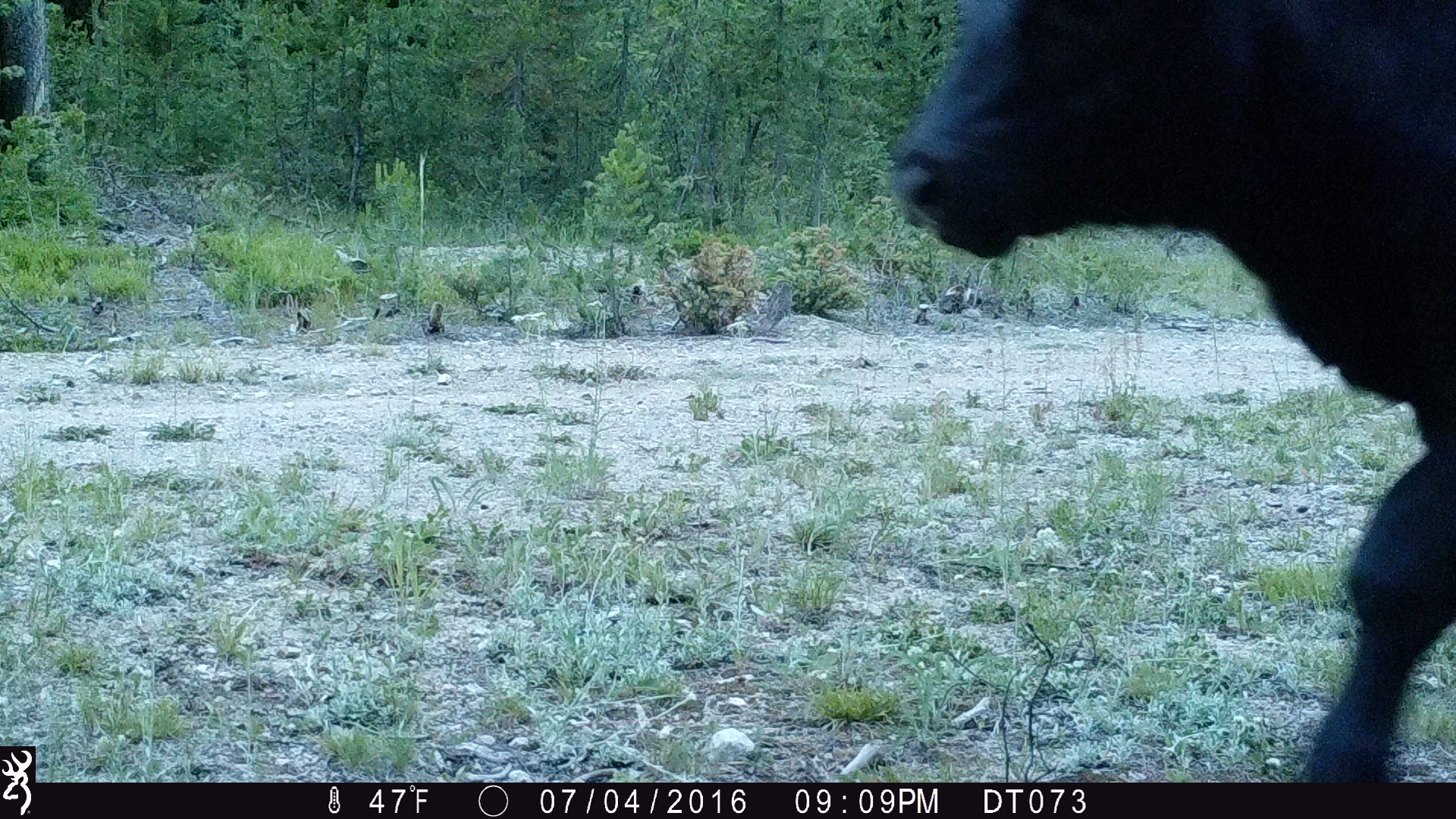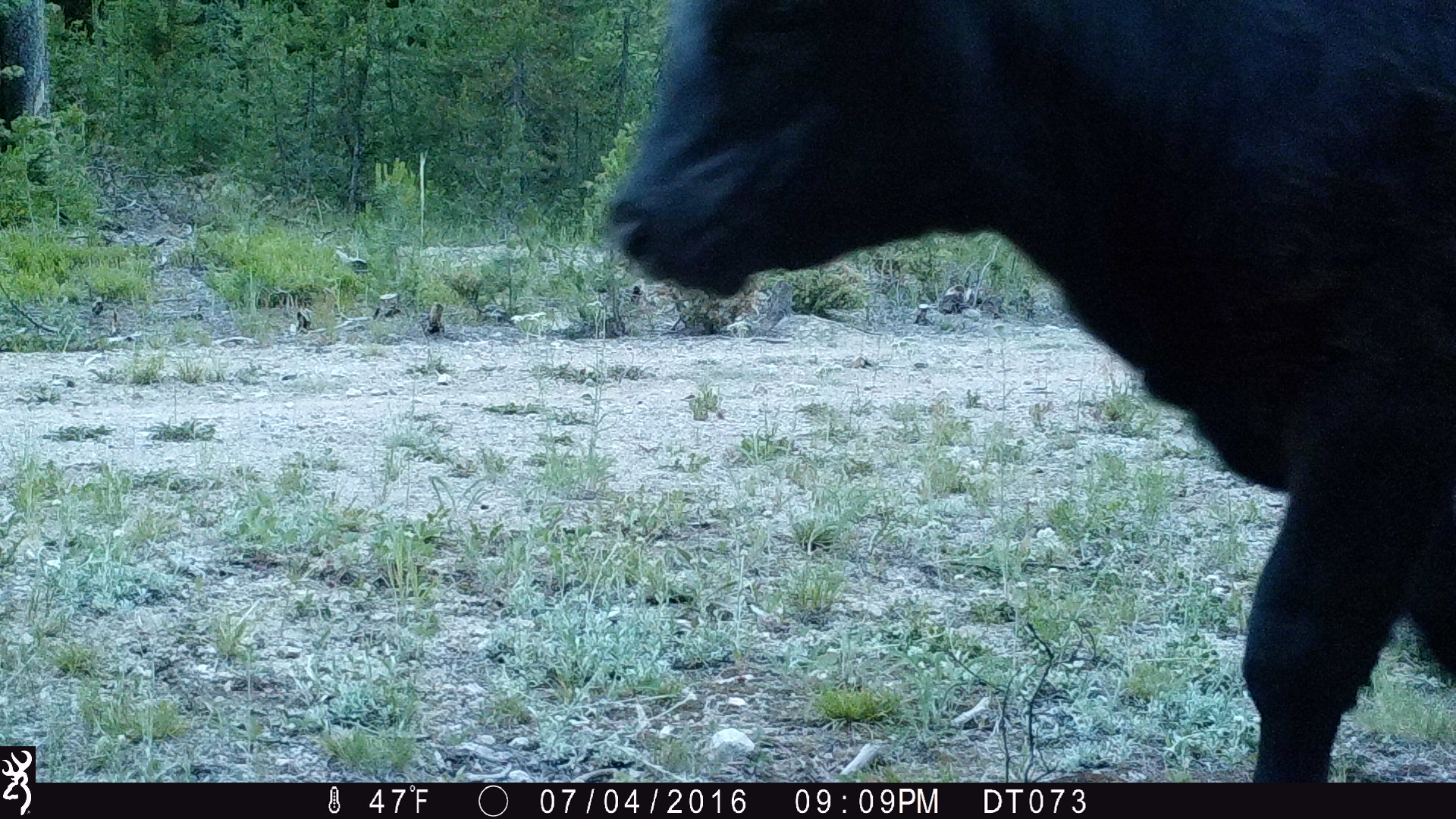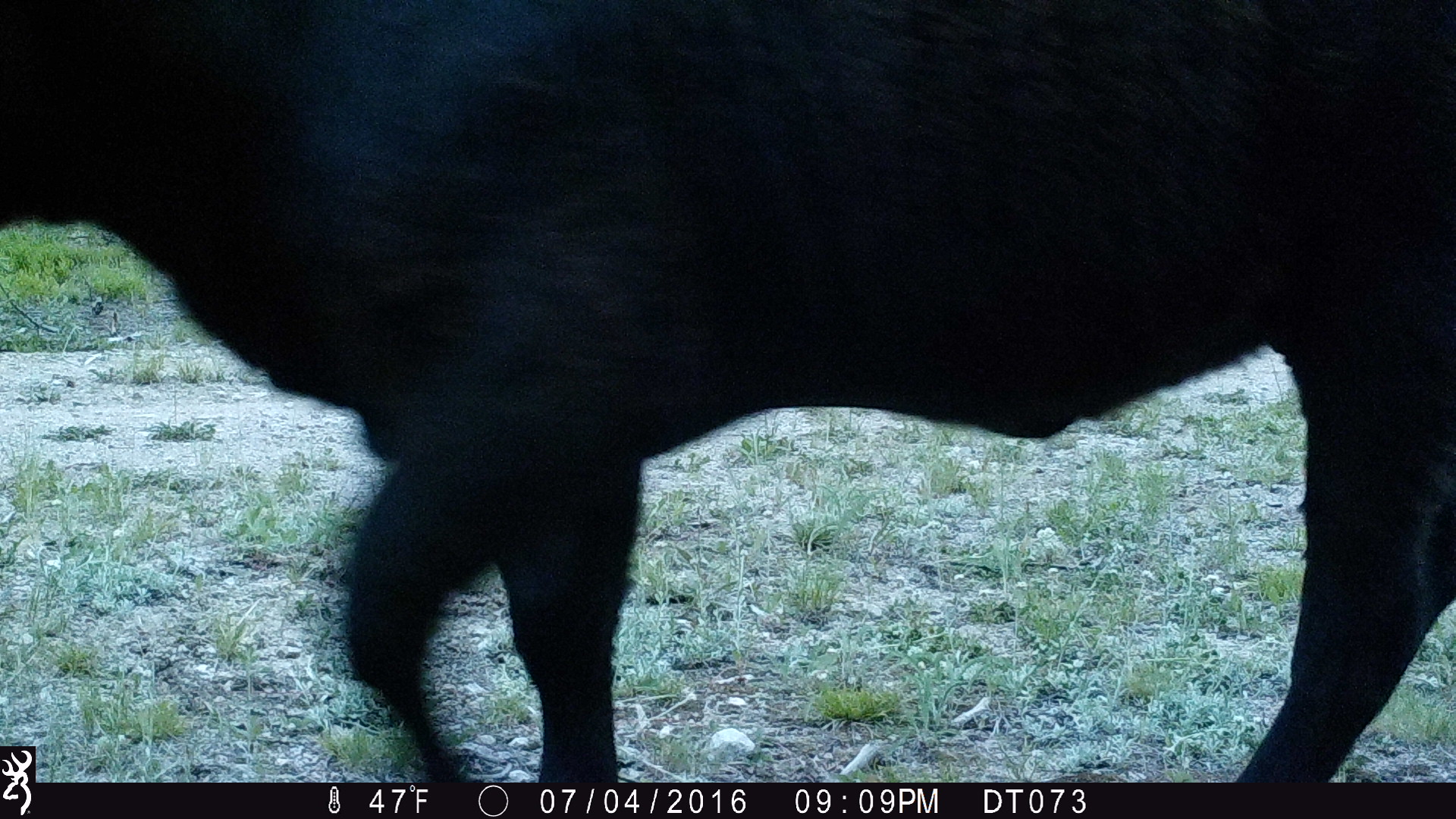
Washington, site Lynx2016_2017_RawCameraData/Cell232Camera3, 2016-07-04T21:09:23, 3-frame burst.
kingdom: Animalia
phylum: Chordata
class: Mammalia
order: Artiodactyla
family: Bovidae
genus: Bos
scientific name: Bos taurus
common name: domestic cattle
Domestic cattle (Bos taurus). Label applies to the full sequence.